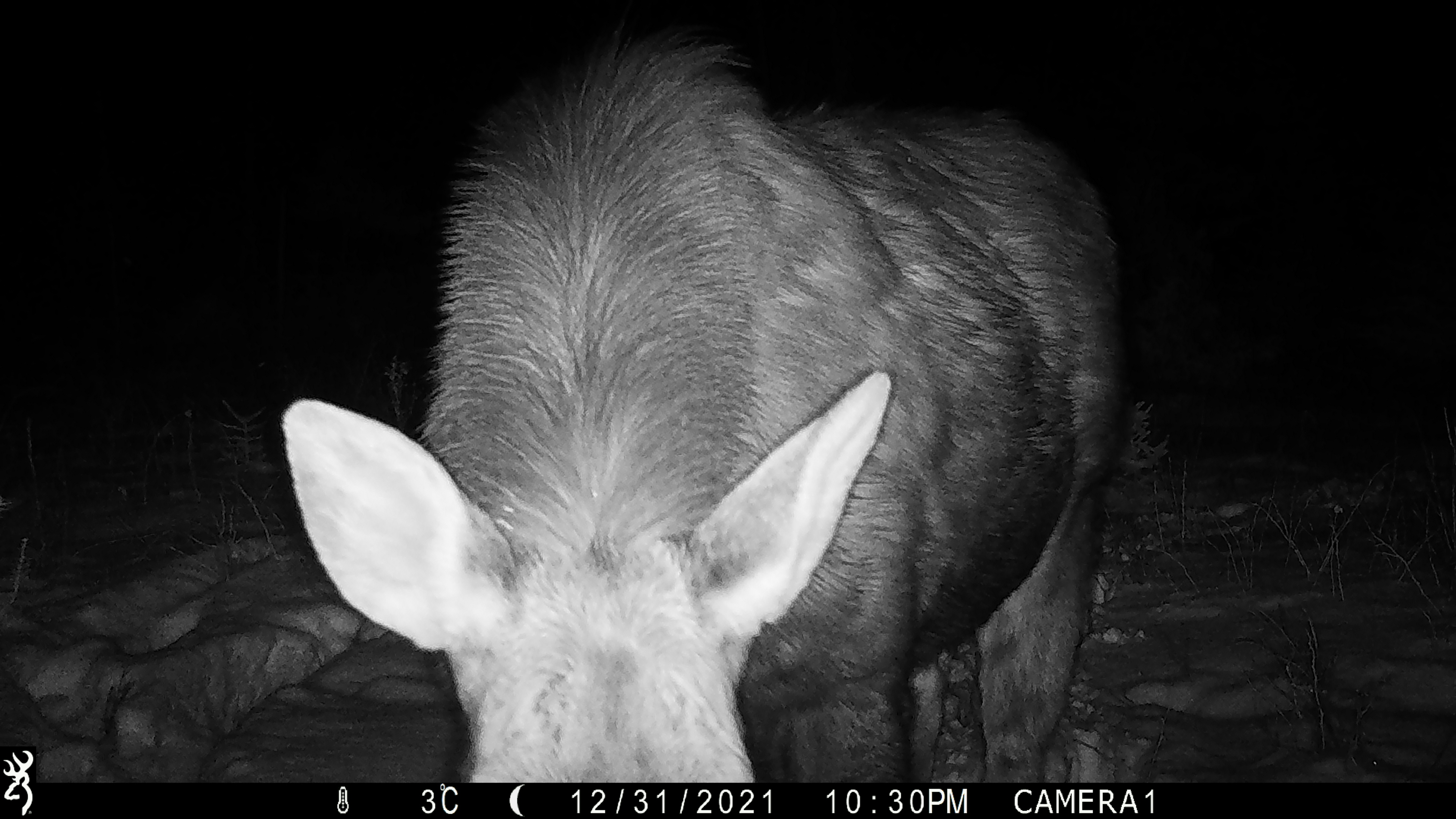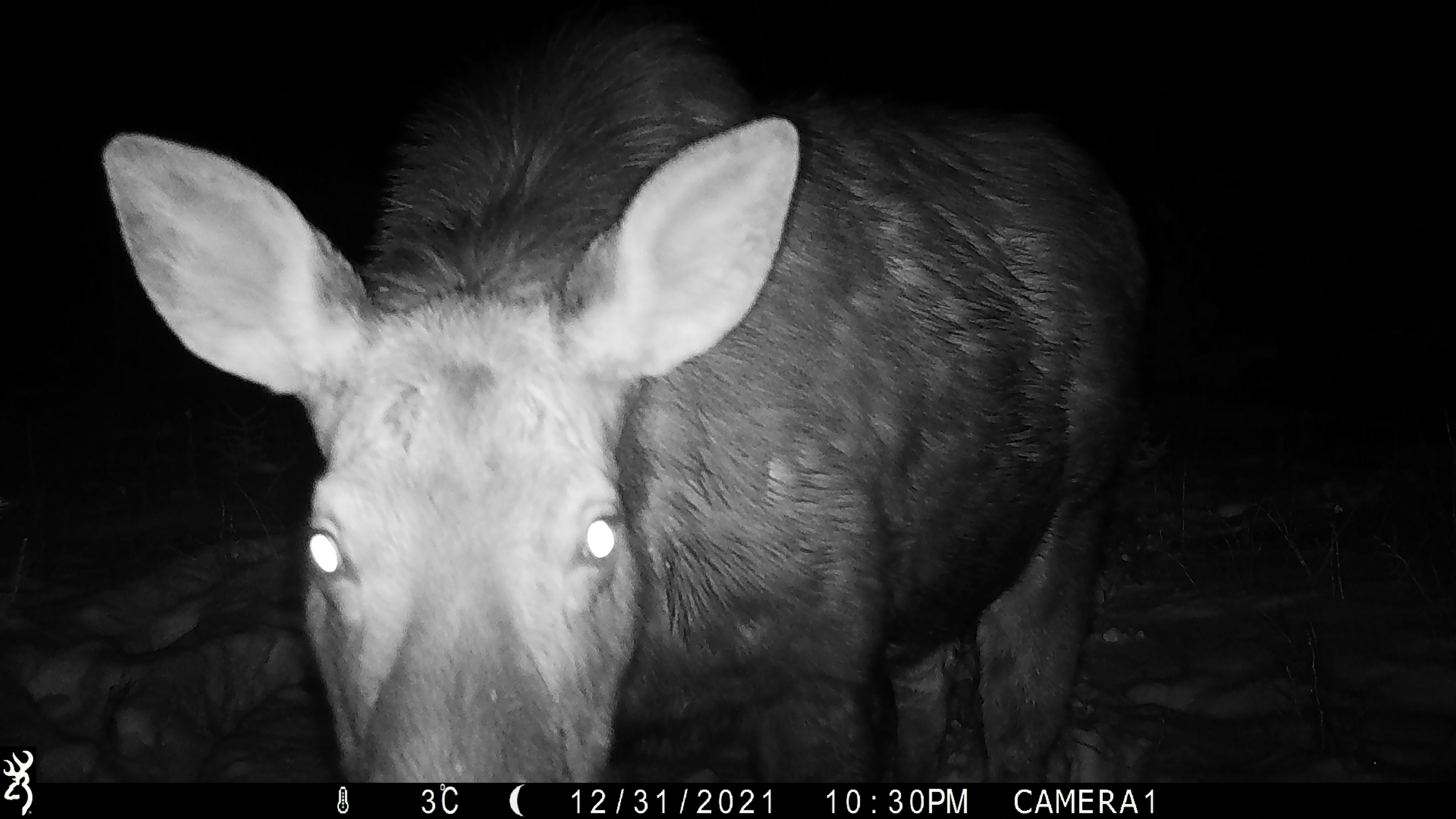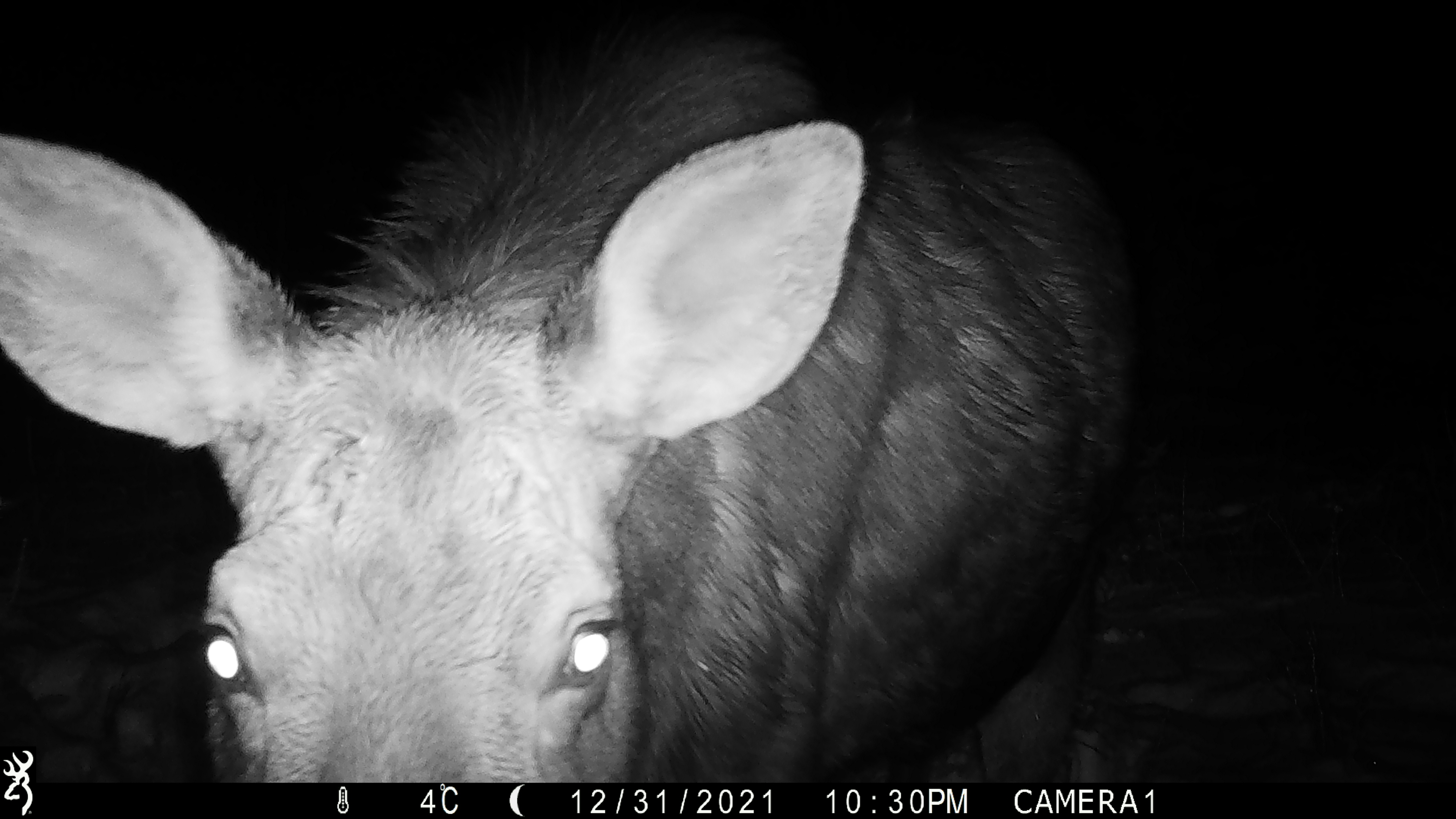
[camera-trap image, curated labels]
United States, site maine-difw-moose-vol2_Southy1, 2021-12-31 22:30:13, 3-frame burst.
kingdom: Animalia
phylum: Chordata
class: Mammalia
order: Artiodactyla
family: Cervidae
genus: Alces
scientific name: Alces alces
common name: moose